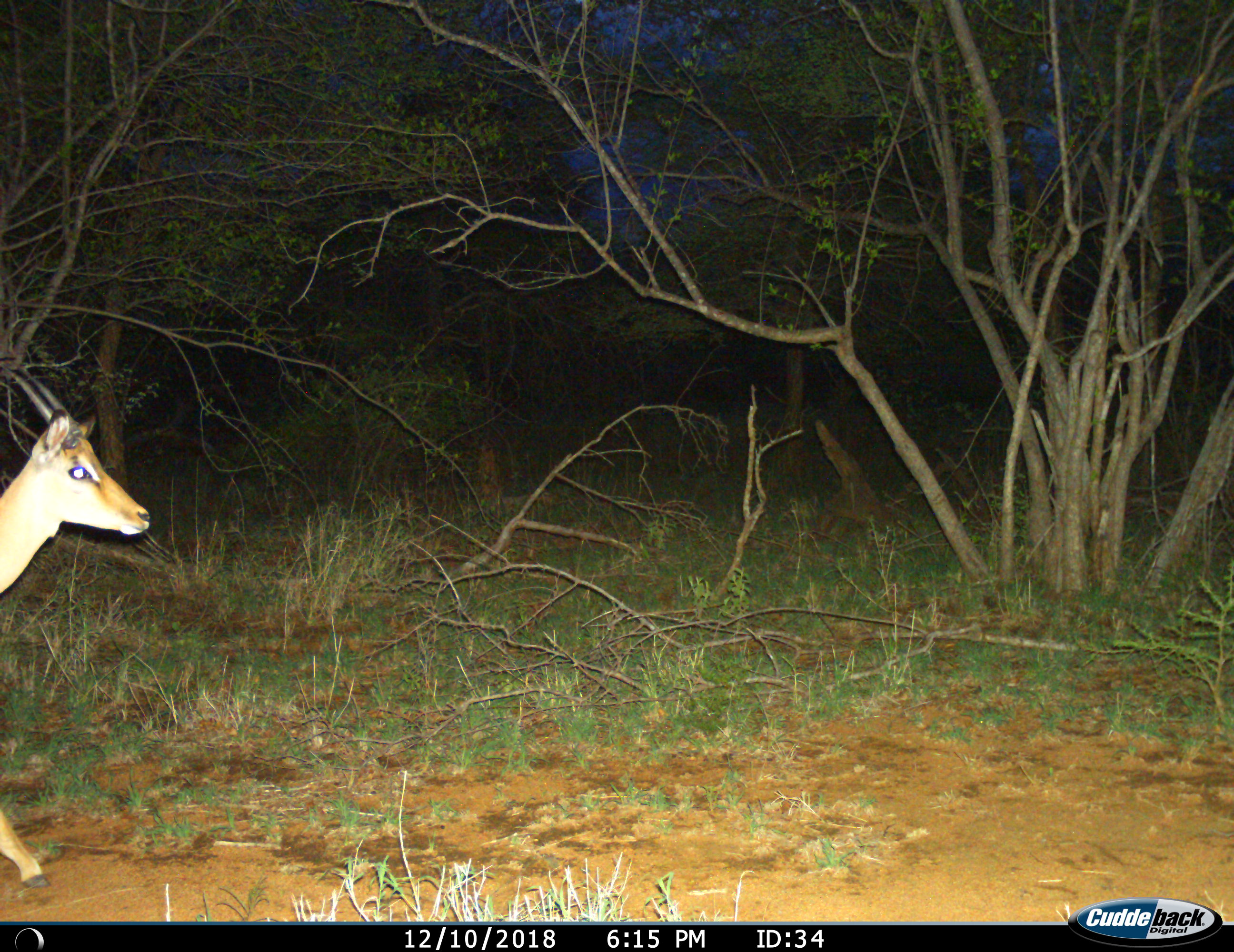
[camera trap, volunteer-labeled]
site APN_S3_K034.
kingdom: Animalia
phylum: Chordata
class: Mammalia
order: Artiodactyla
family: Bovidae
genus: Aepyceros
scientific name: Aepyceros melampus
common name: impala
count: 1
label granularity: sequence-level